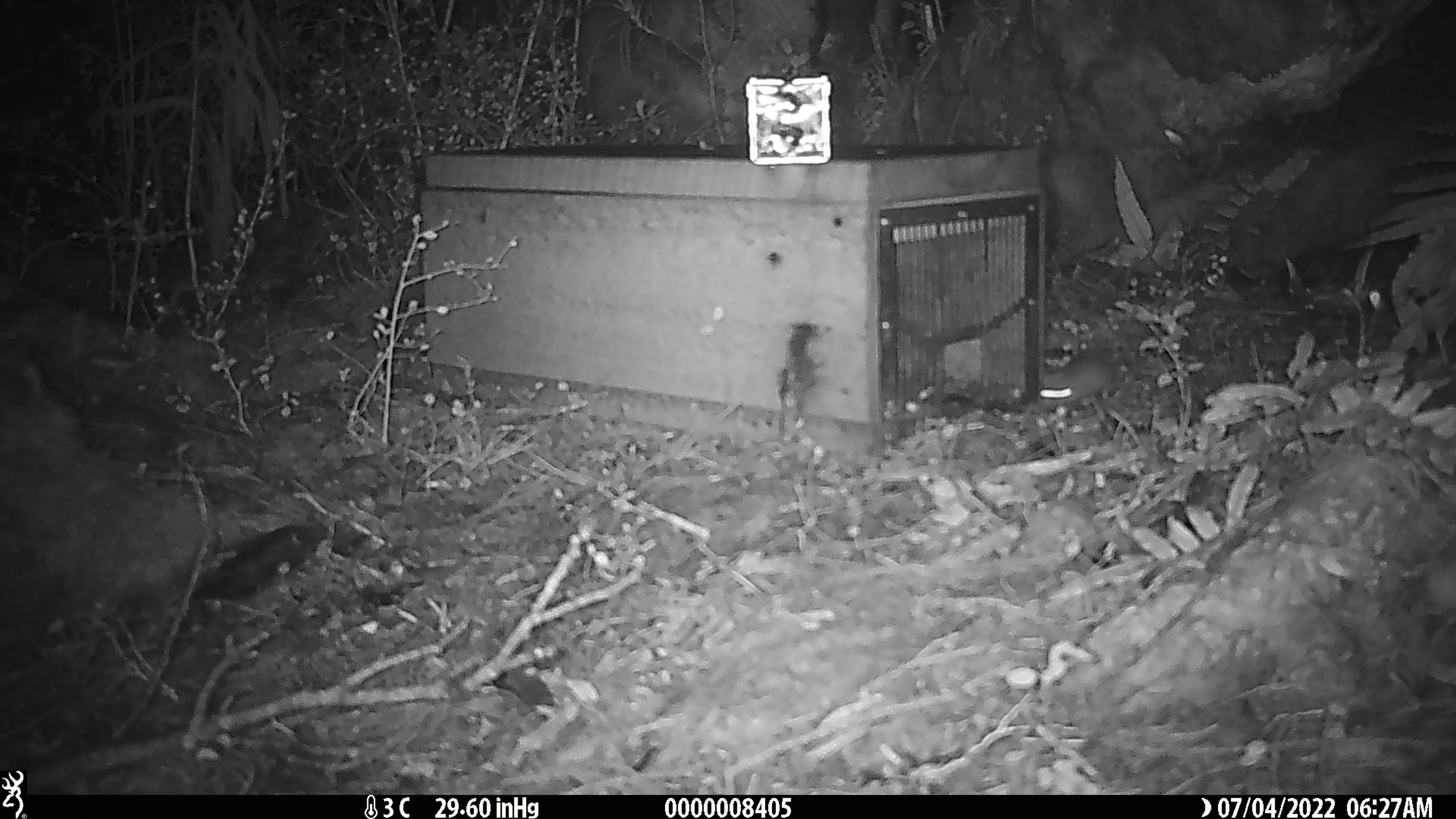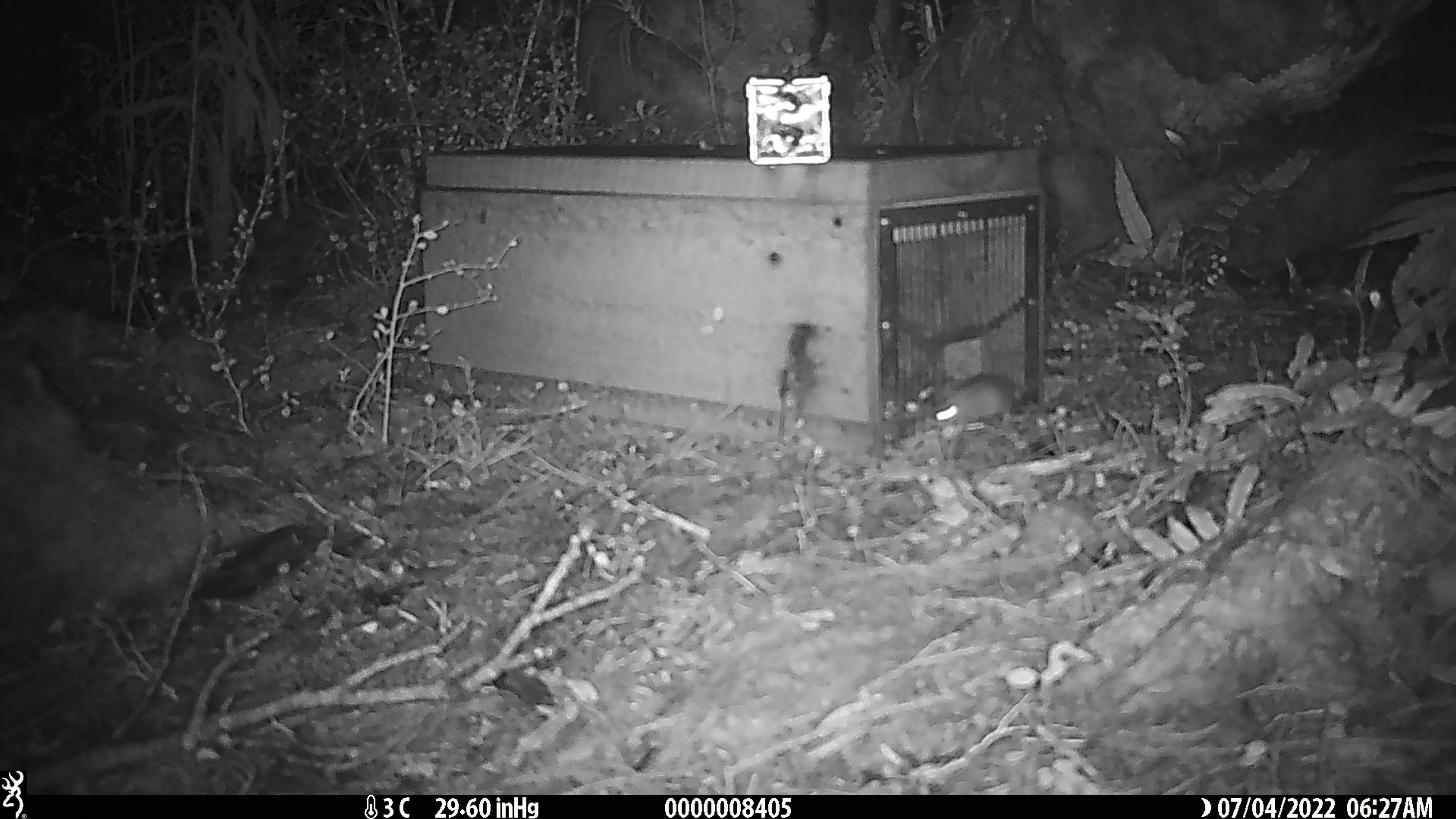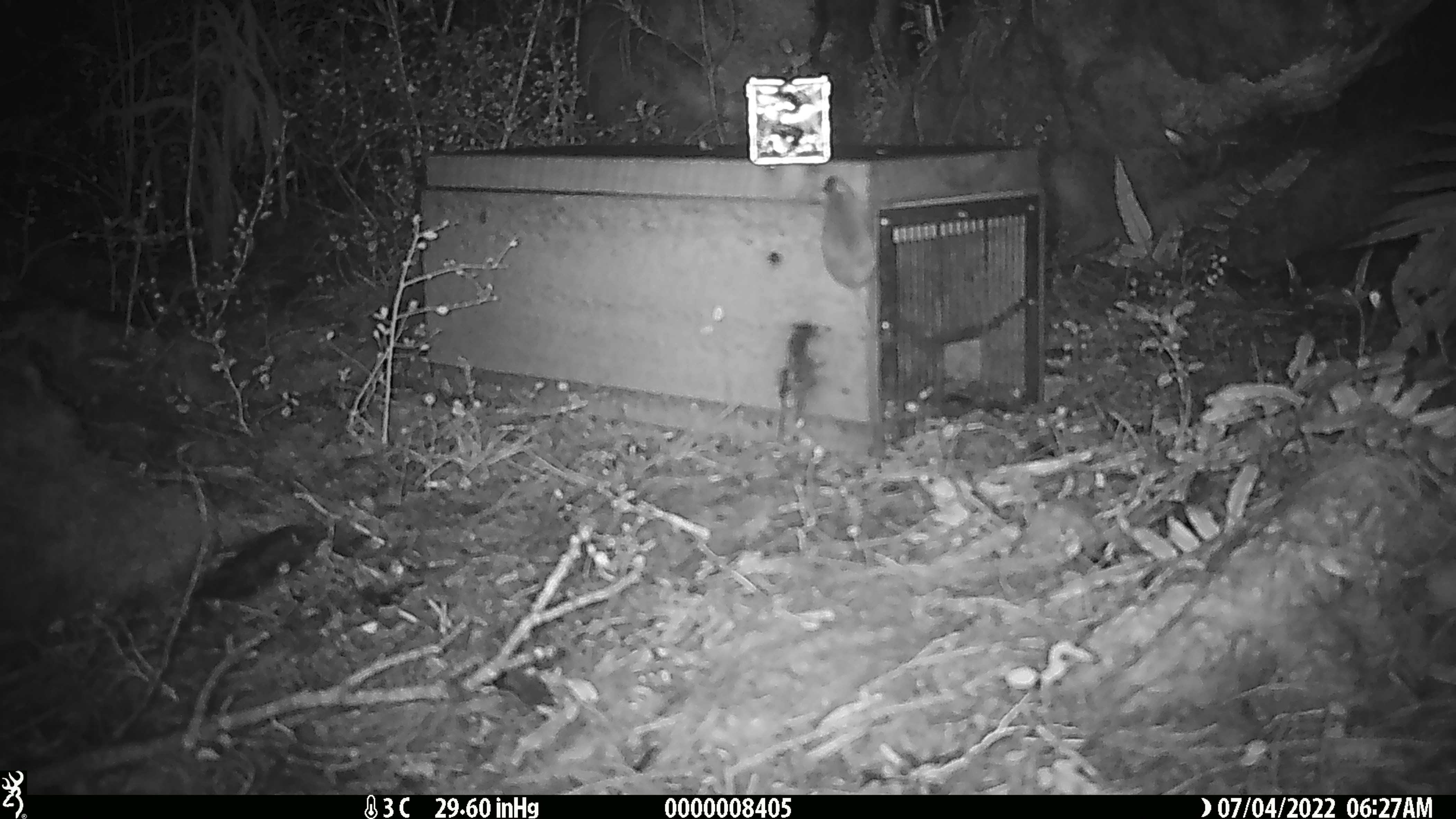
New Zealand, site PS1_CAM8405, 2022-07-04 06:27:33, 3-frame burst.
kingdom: Animalia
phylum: Chordata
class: Mammalia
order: Rodentia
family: Muridae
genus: Mus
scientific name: Mus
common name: mouse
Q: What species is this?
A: Mouse (Mus).